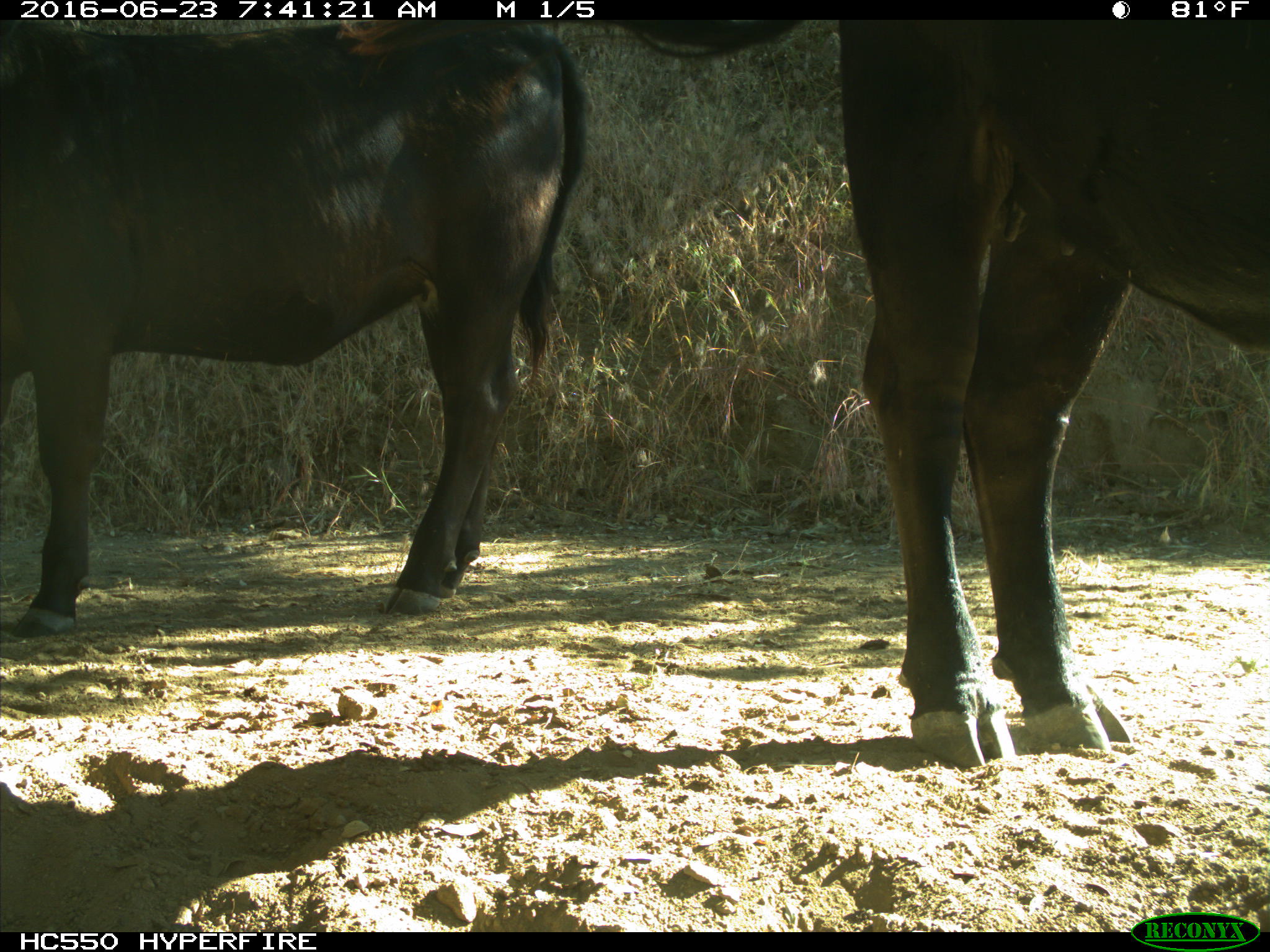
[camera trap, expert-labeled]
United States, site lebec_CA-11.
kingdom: Animalia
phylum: Chordata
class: Mammalia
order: Artiodactyla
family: Bovidae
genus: Bos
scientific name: Bos taurus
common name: domestic cow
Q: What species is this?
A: Bos taurus (domestic cow).